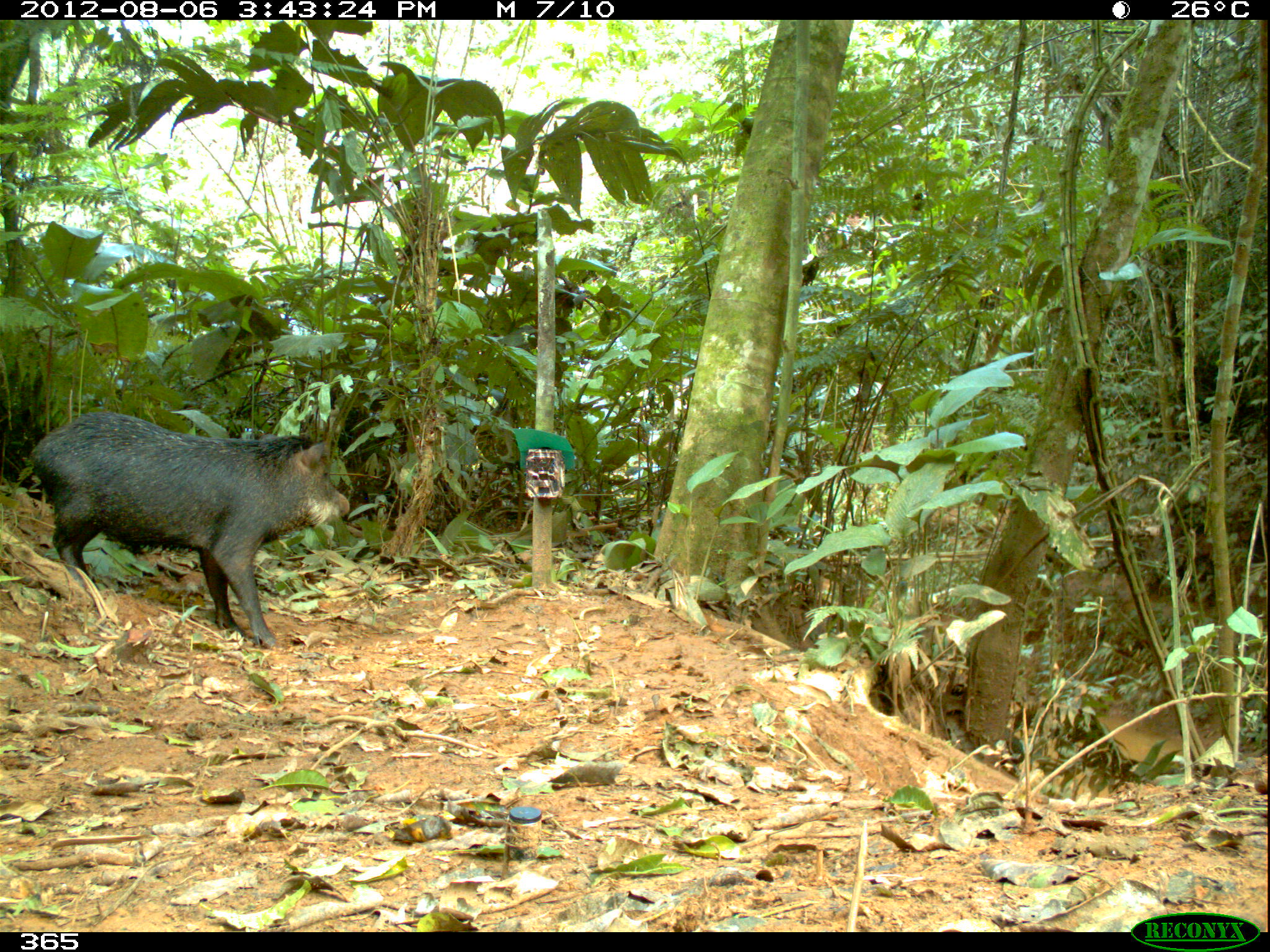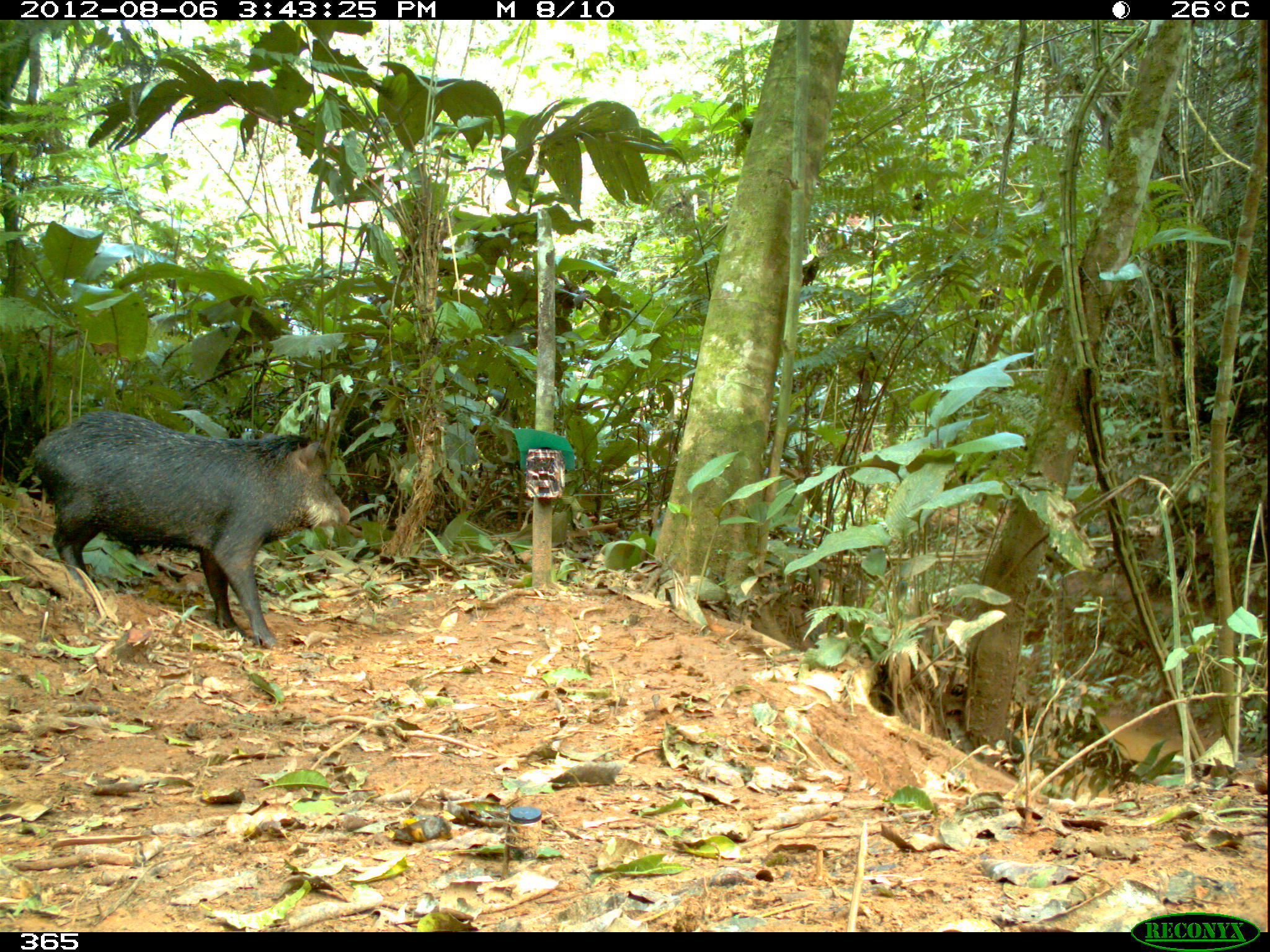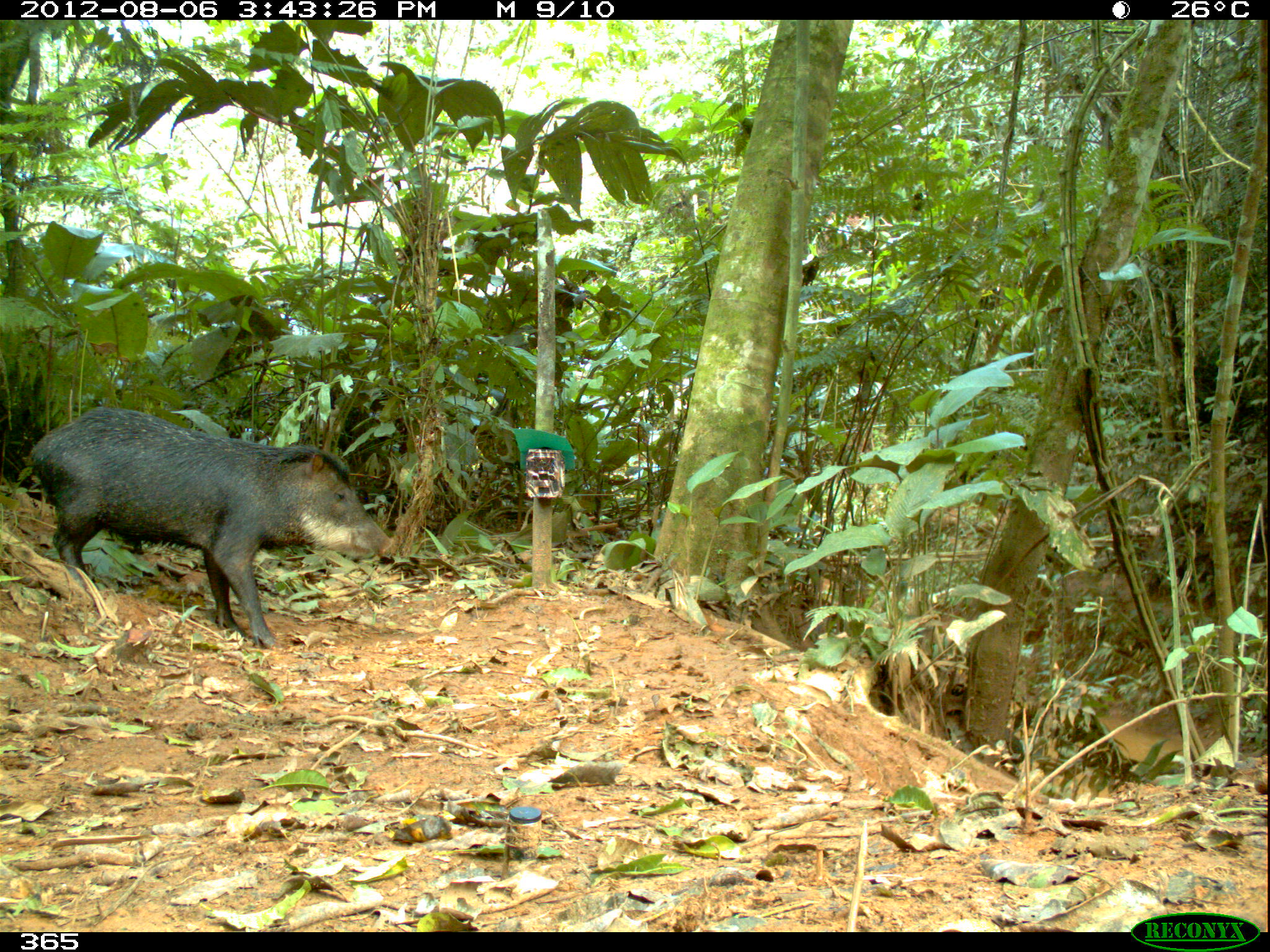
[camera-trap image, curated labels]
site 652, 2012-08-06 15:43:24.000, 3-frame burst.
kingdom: Animalia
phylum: Chordata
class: Mammalia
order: Artiodactyla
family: Tayassuidae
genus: Tayassu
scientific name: Tayassu pecari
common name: white-lipped peccary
Tayassu pecari (white-lipped peccary).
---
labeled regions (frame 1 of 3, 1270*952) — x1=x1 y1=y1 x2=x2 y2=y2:
tayassu pecari: x1=31 y1=405 x2=350 y2=649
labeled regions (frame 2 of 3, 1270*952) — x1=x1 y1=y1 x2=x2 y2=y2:
tayassu pecari: x1=26 y1=405 x2=352 y2=651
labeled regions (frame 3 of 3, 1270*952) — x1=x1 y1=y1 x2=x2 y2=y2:
tayassu pecari: x1=25 y1=405 x2=396 y2=650